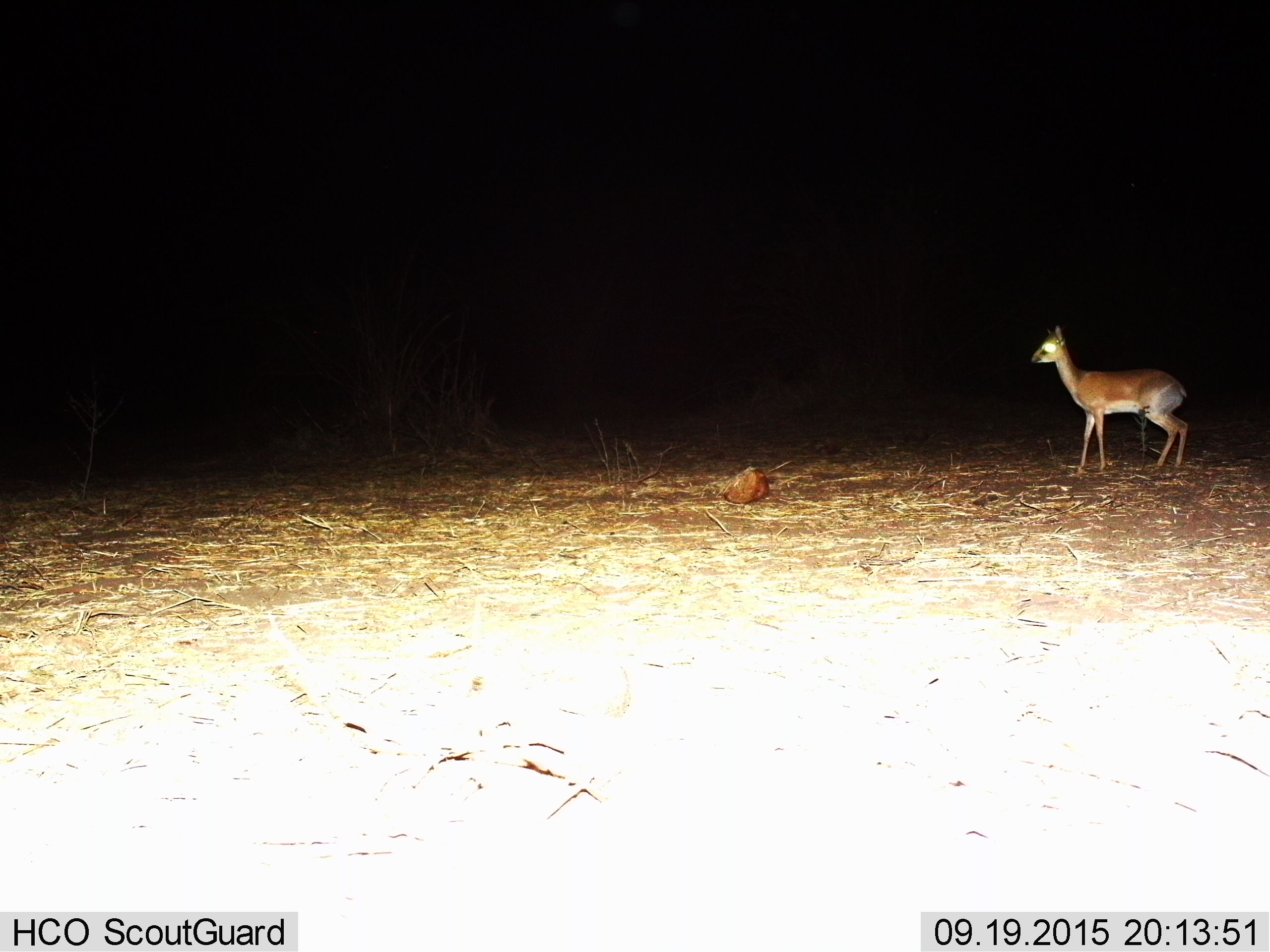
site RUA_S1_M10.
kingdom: Animalia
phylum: Chordata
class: Mammalia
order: Artiodactyla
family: Bovidae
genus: Madoqua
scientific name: Madoqua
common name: dik-dik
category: dikdik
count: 1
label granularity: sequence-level